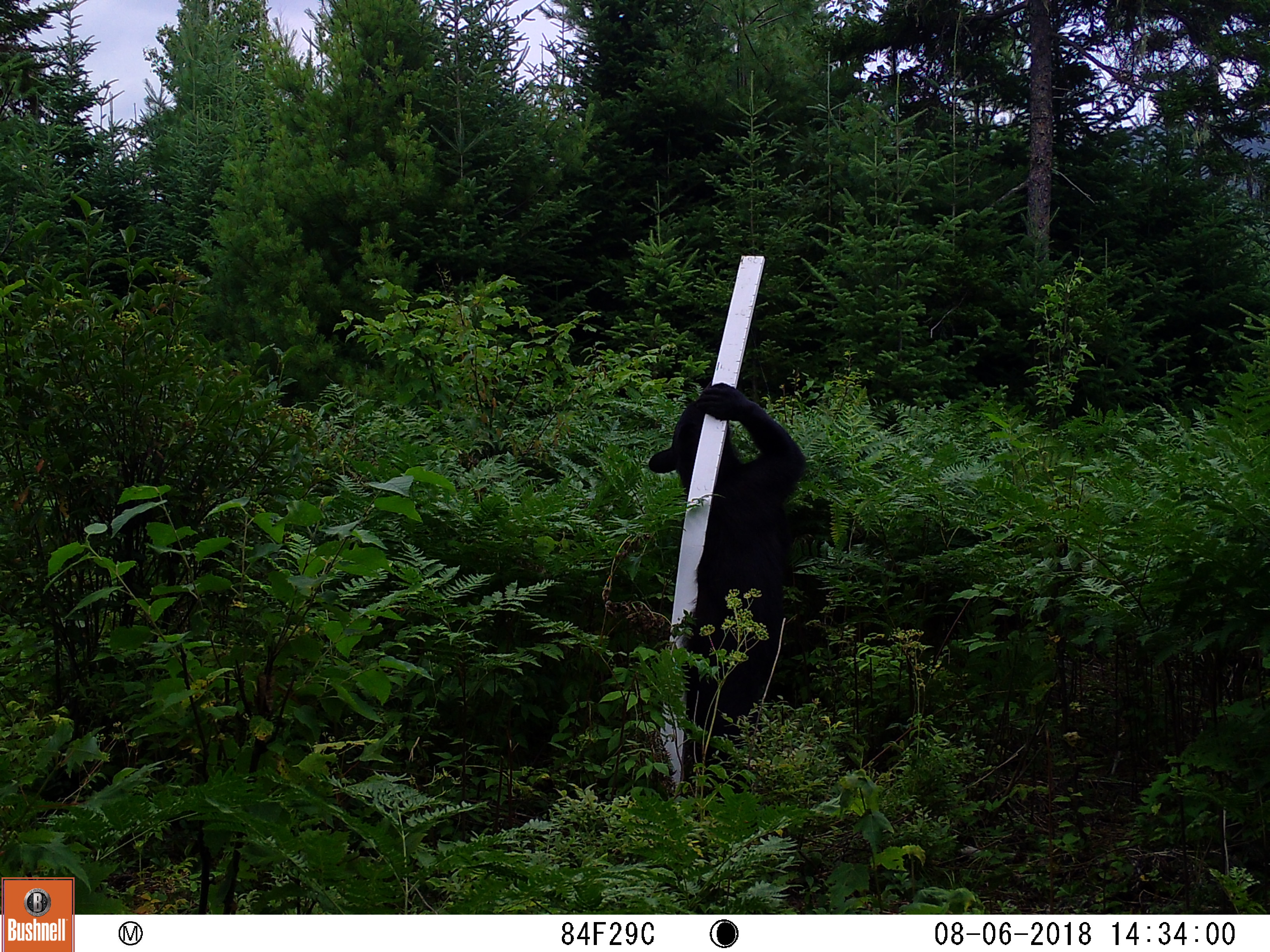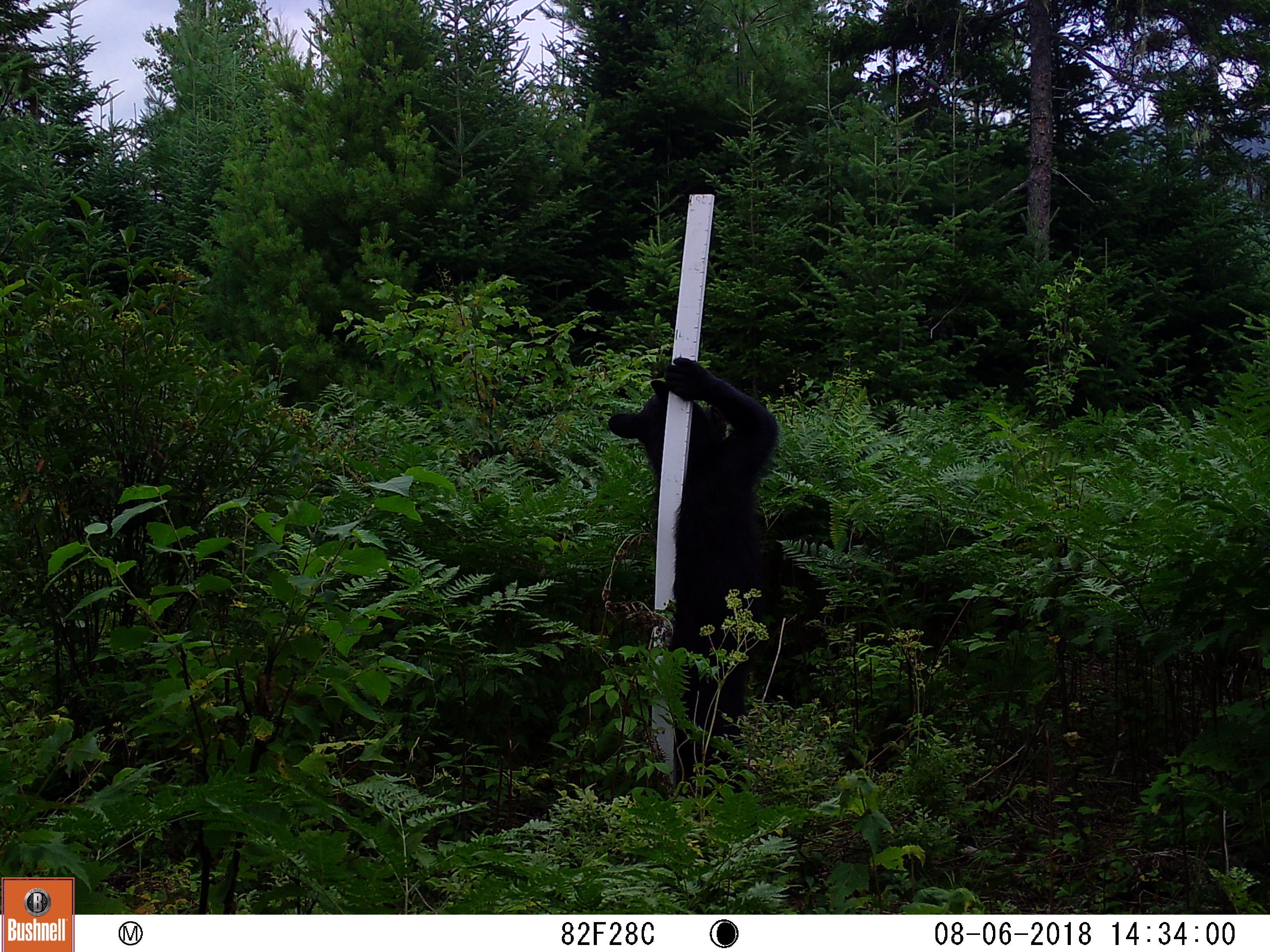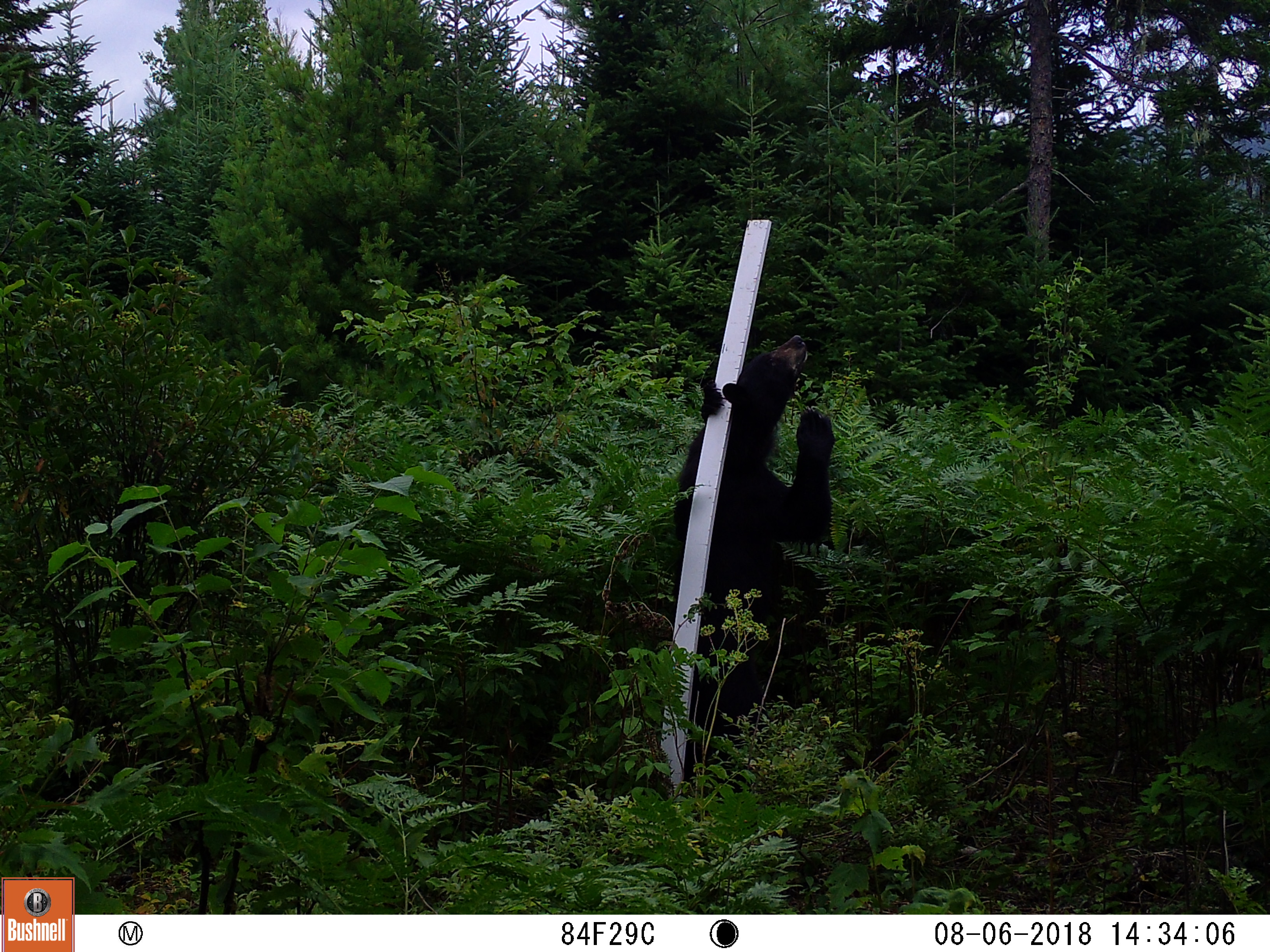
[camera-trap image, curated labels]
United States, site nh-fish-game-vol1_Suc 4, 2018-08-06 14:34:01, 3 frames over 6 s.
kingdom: Animalia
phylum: Chordata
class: Mammalia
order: Carnivora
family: Ursidae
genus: Ursus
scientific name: Ursus americanus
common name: black bear